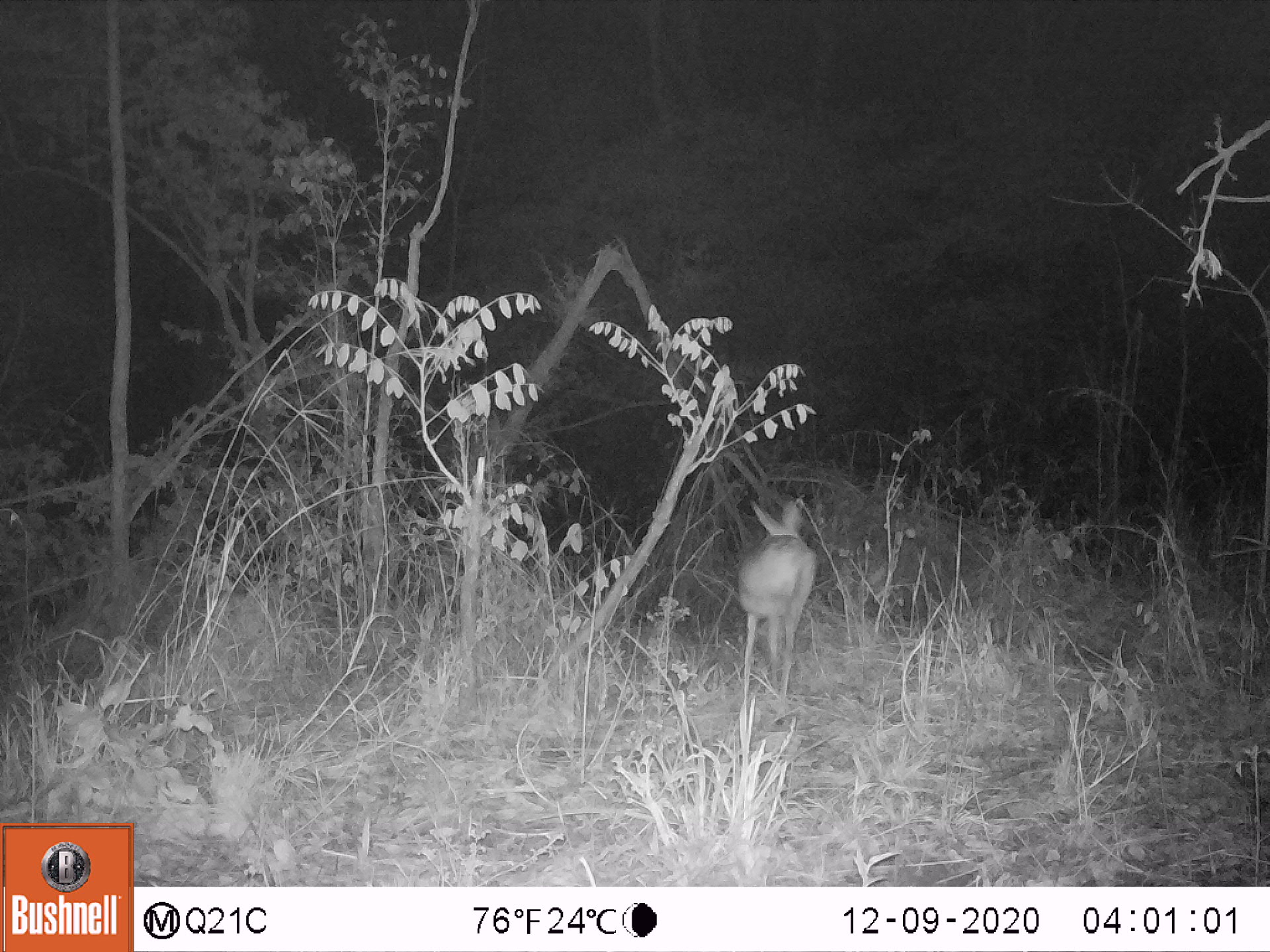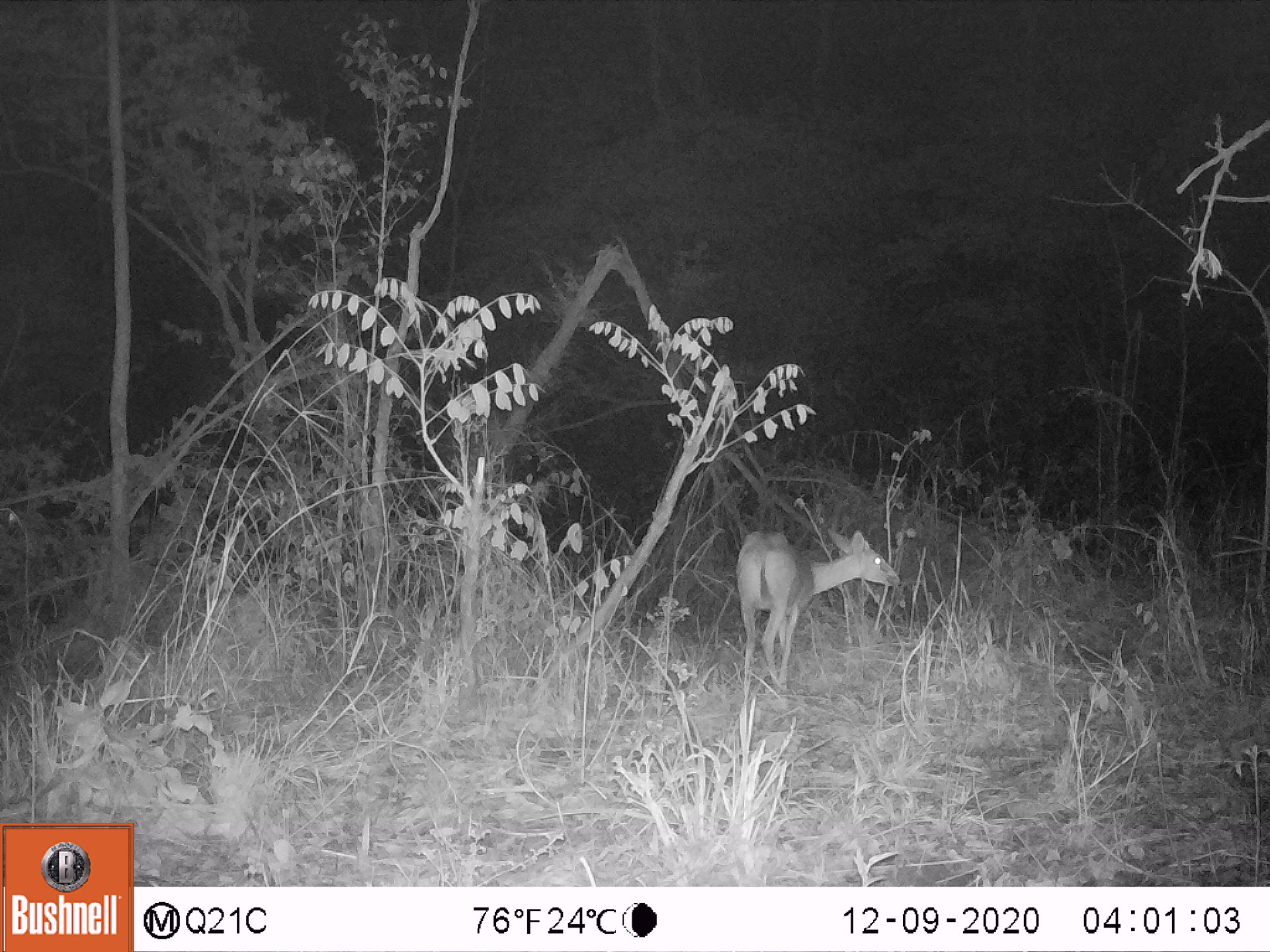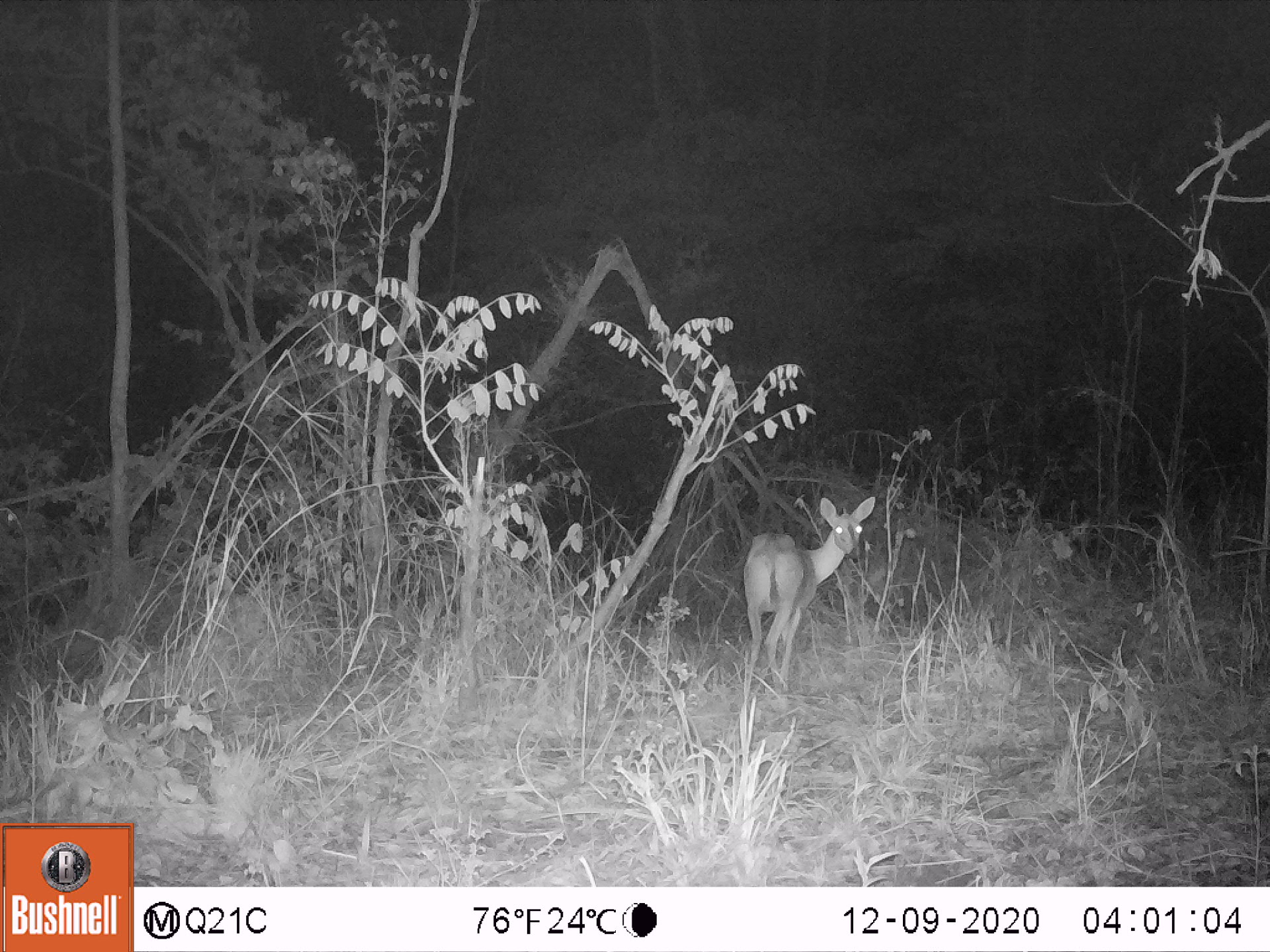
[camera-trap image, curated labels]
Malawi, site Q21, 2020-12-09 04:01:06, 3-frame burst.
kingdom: Animalia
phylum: Chordata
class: Mammalia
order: Artiodactyla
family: Bovidae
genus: Sylvicapra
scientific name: Sylvicapra grimmia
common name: common duiker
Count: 1.